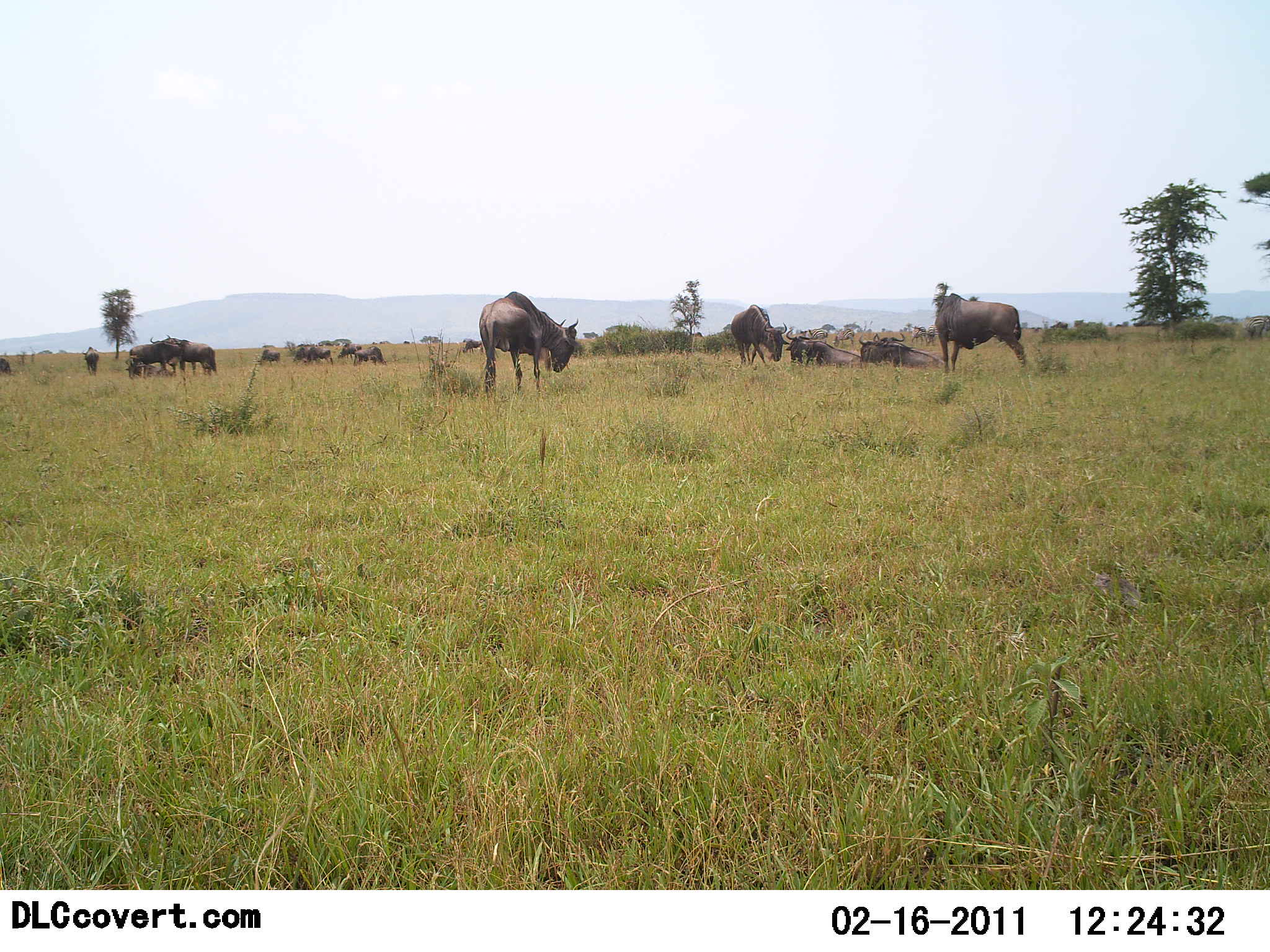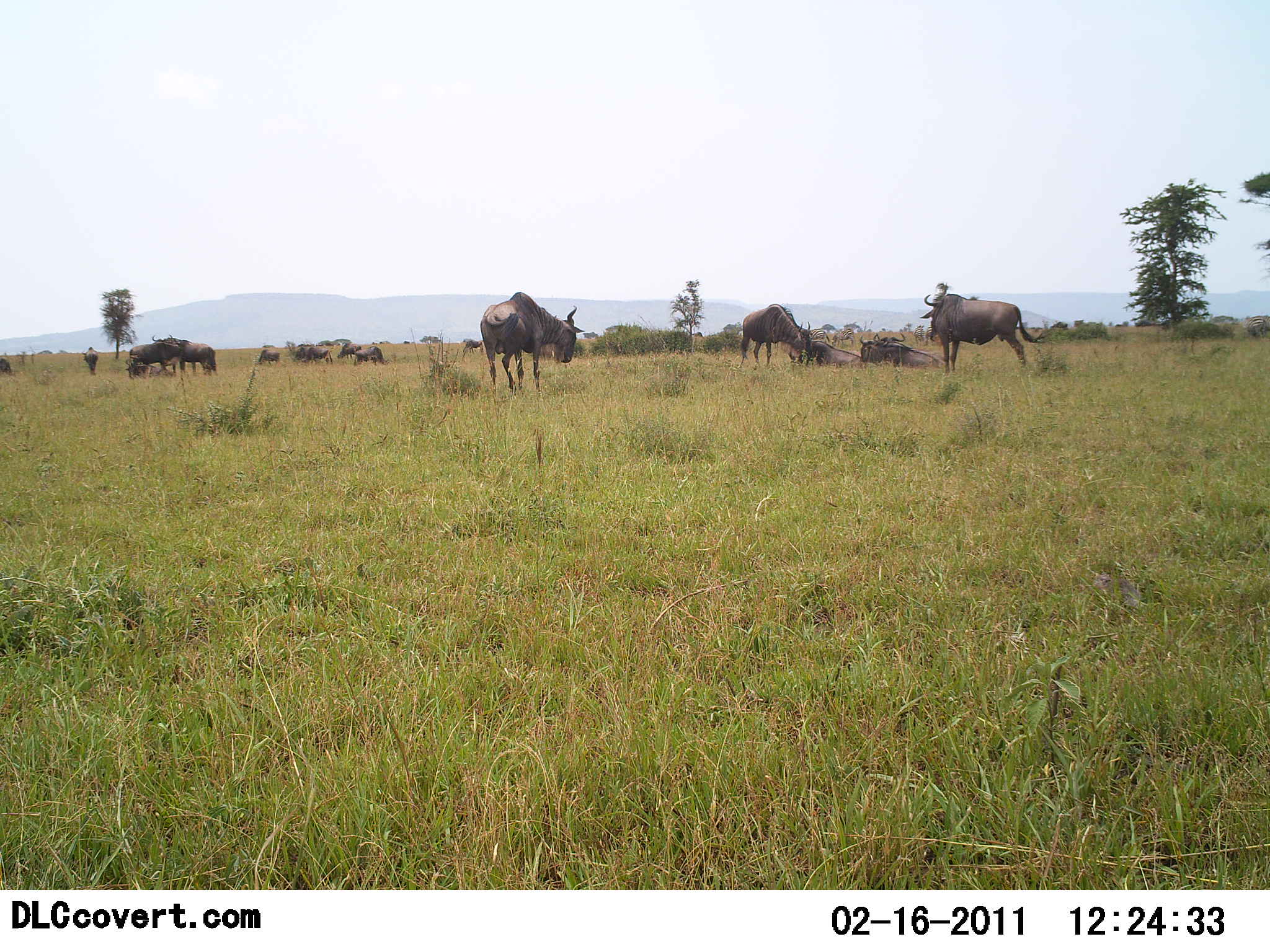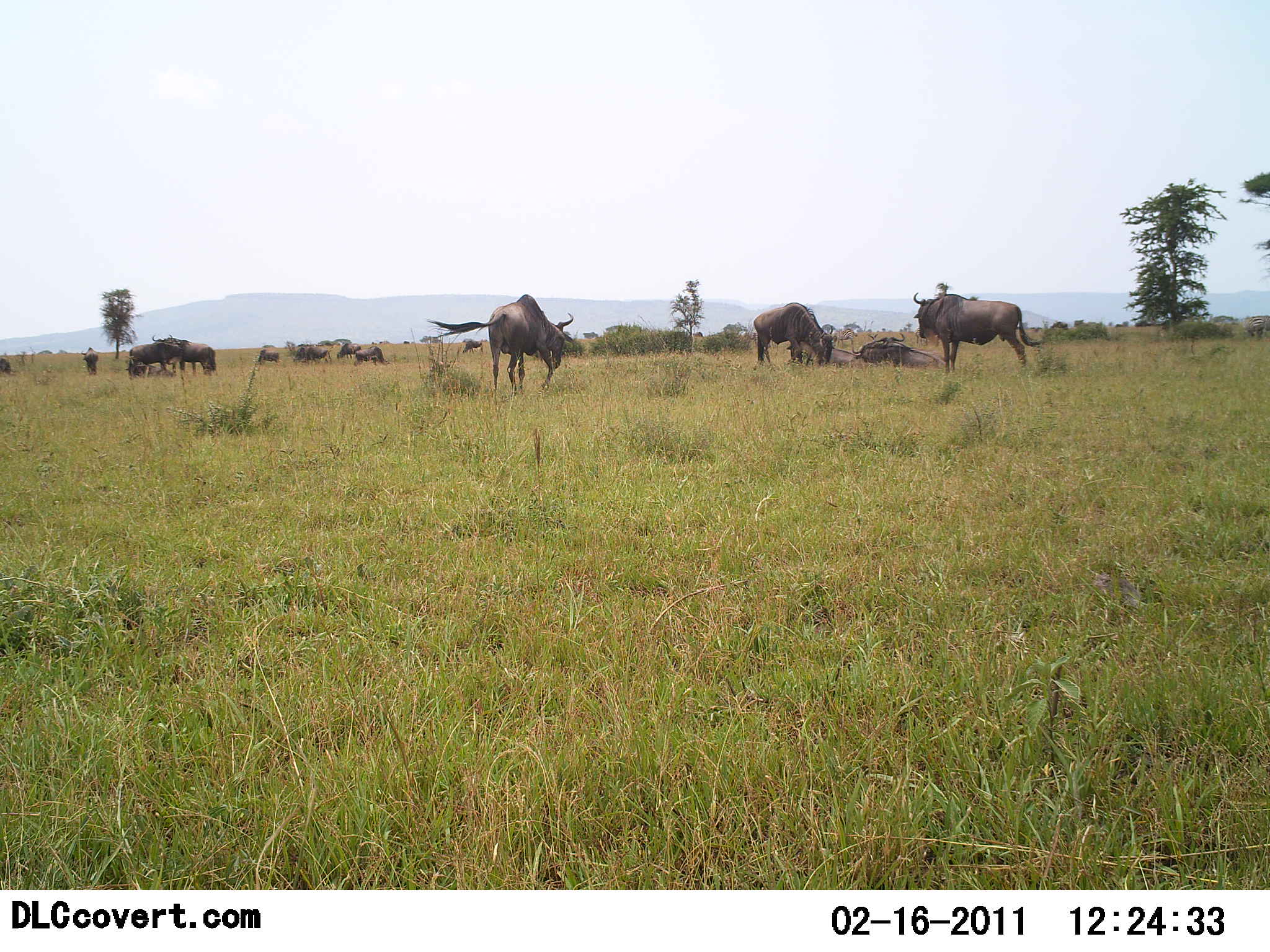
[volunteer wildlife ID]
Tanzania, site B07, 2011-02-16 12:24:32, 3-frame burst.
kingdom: Animalia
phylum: Chordata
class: Mammalia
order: Artiodactyla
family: Bovidae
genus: Connochaetes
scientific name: Connochaetes taurinus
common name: blue wildebeest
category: wildebeest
Wildebeest (blue wildebeest) (Connochaetes taurinus), count 11-50. Behavior (volunteer vote fractions): standing 73%, resting 82%, moving 18%, interacting 18%. Young present (vote fraction): 0%. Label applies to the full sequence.